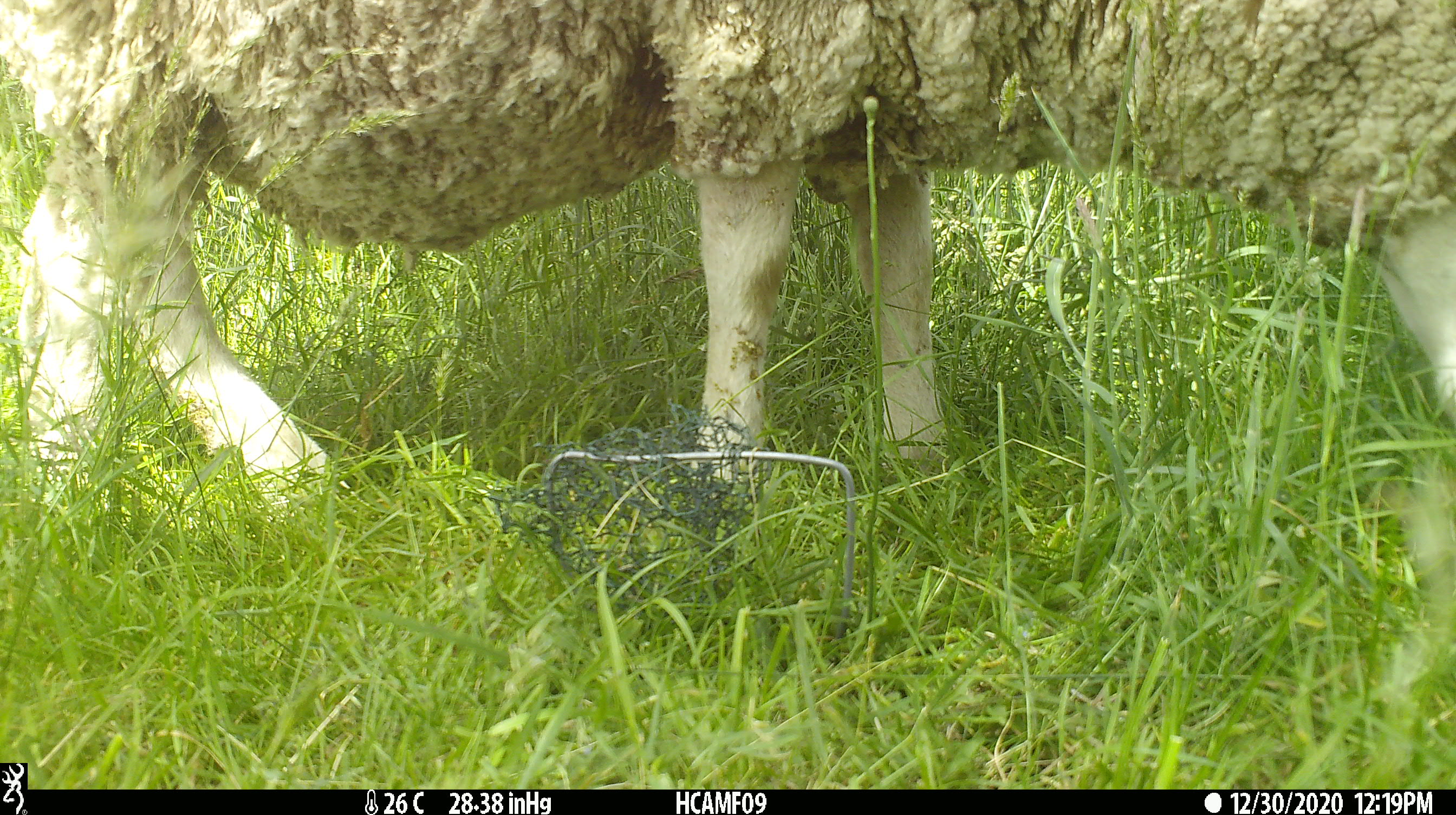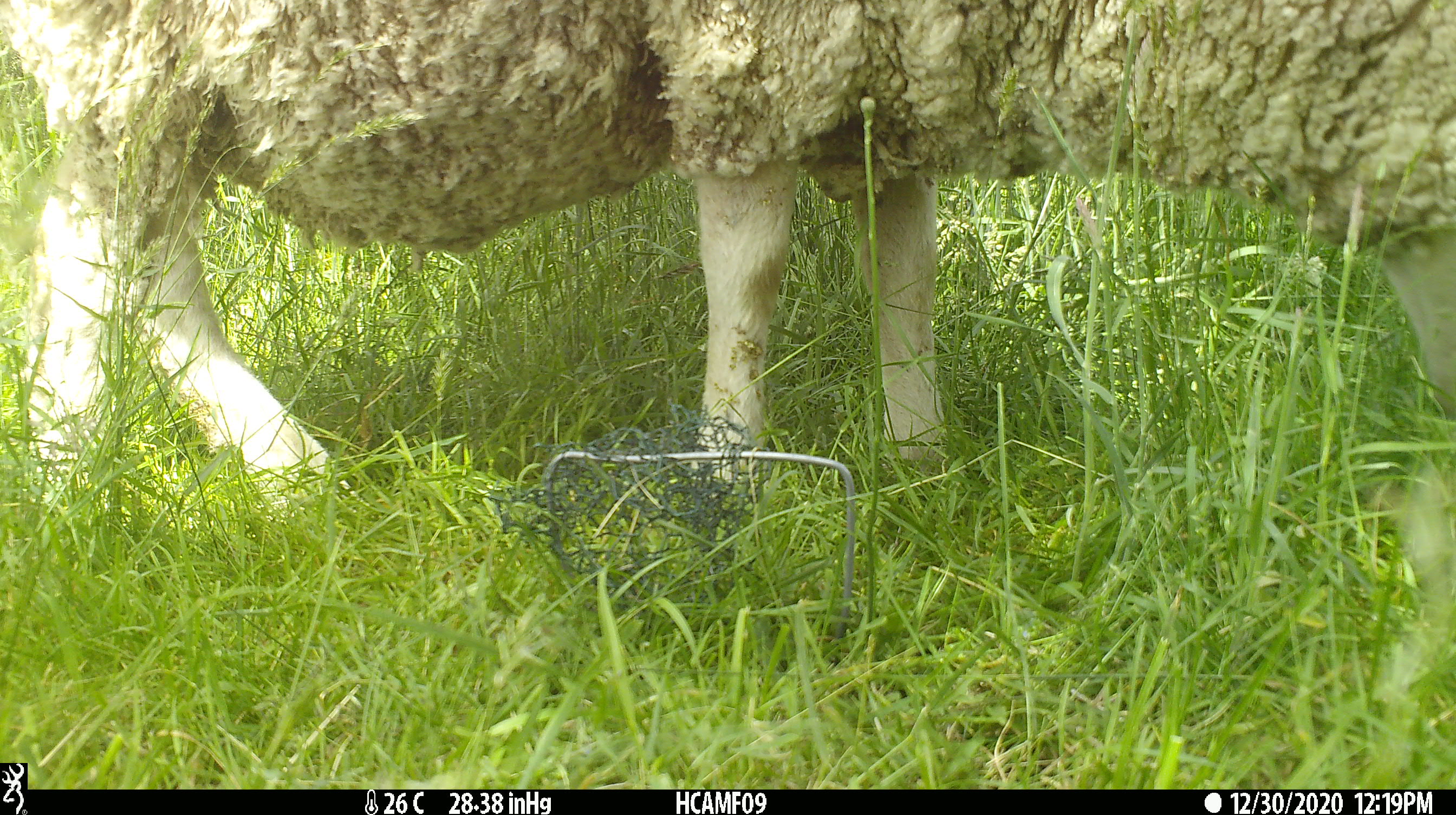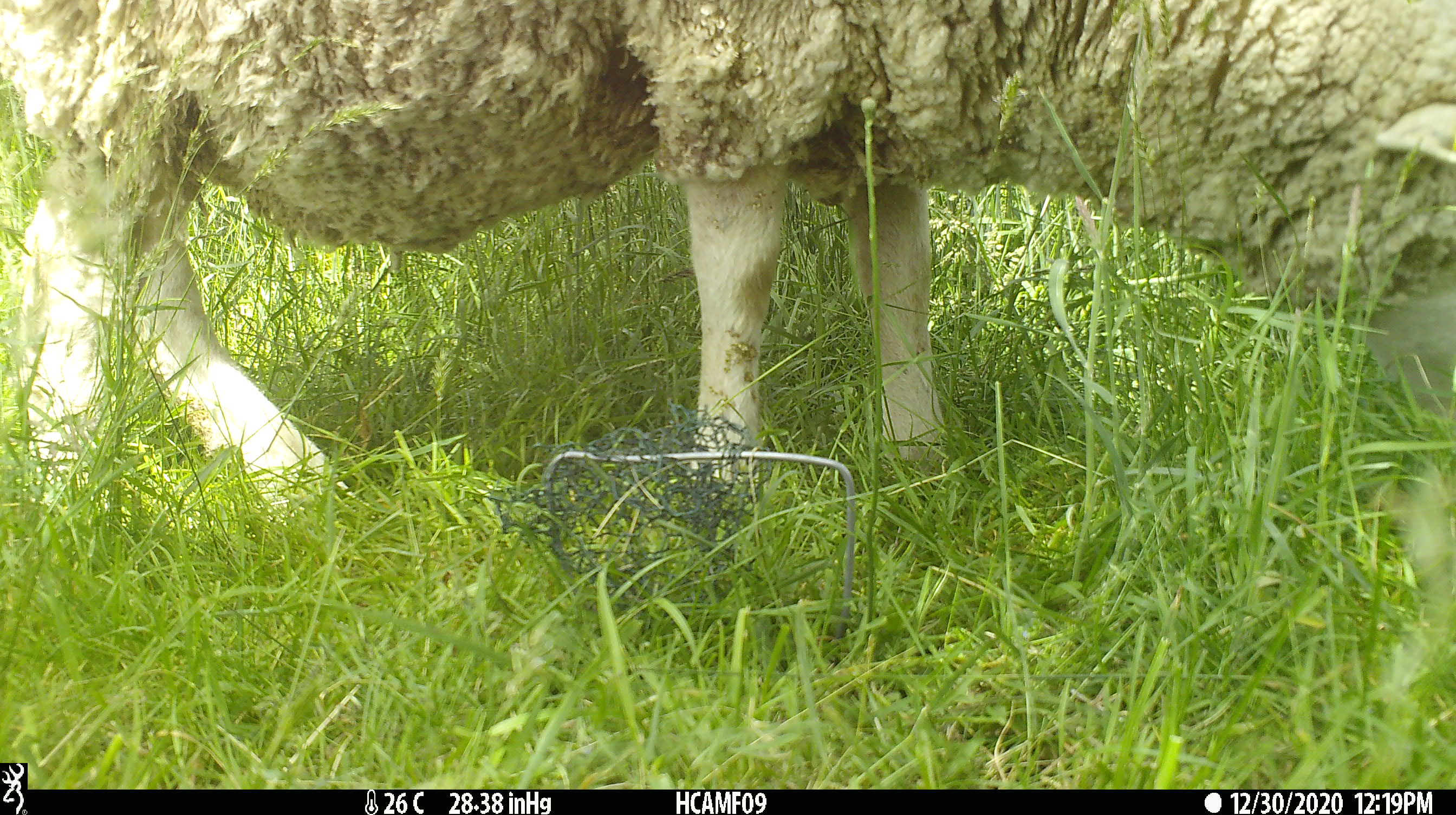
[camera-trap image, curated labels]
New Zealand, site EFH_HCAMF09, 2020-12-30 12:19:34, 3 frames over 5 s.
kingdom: Animalia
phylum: Chordata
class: Mammalia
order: Artiodactyla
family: Bovidae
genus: Ovis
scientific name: Ovis aries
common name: domestic sheep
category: sheep